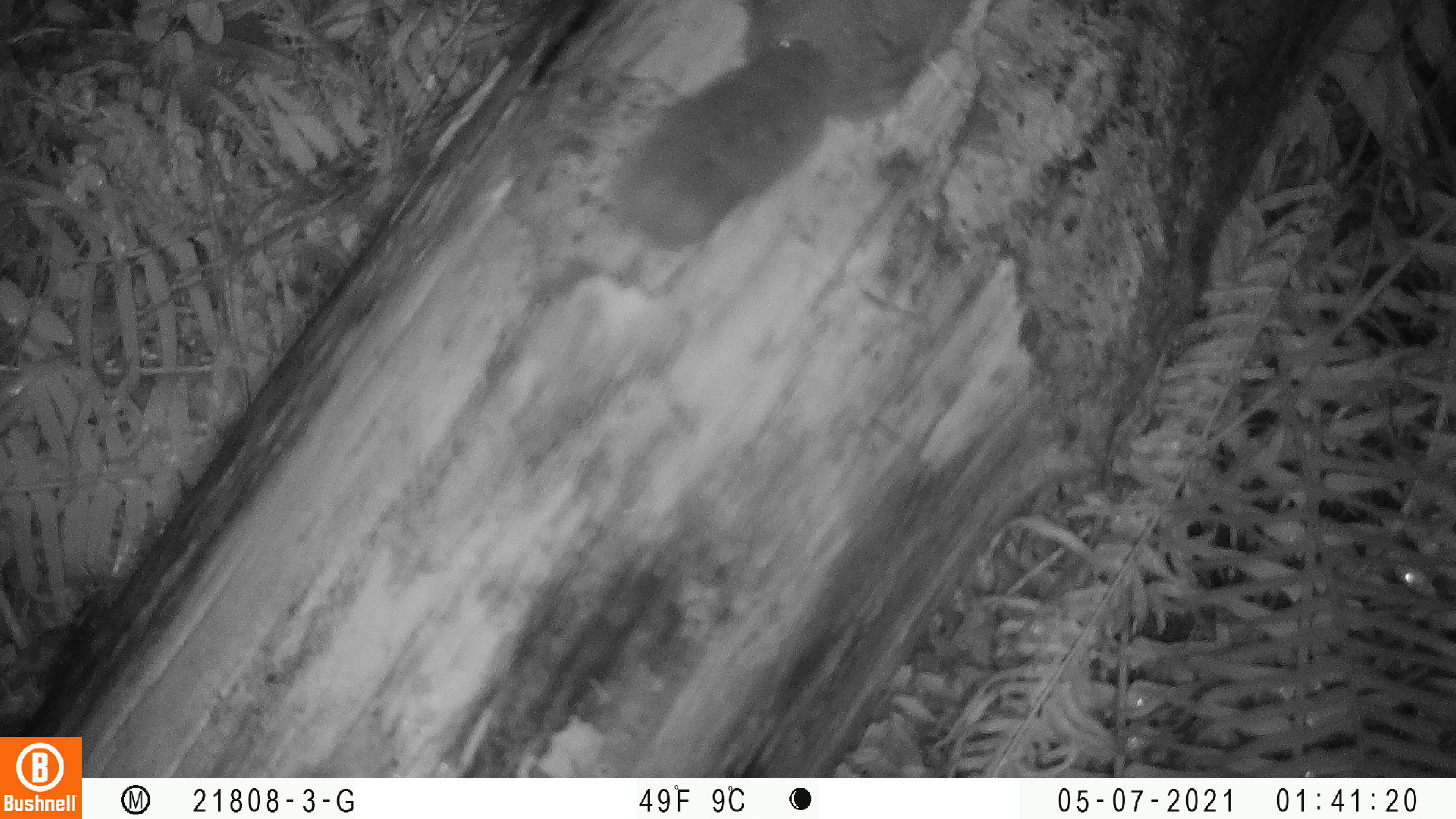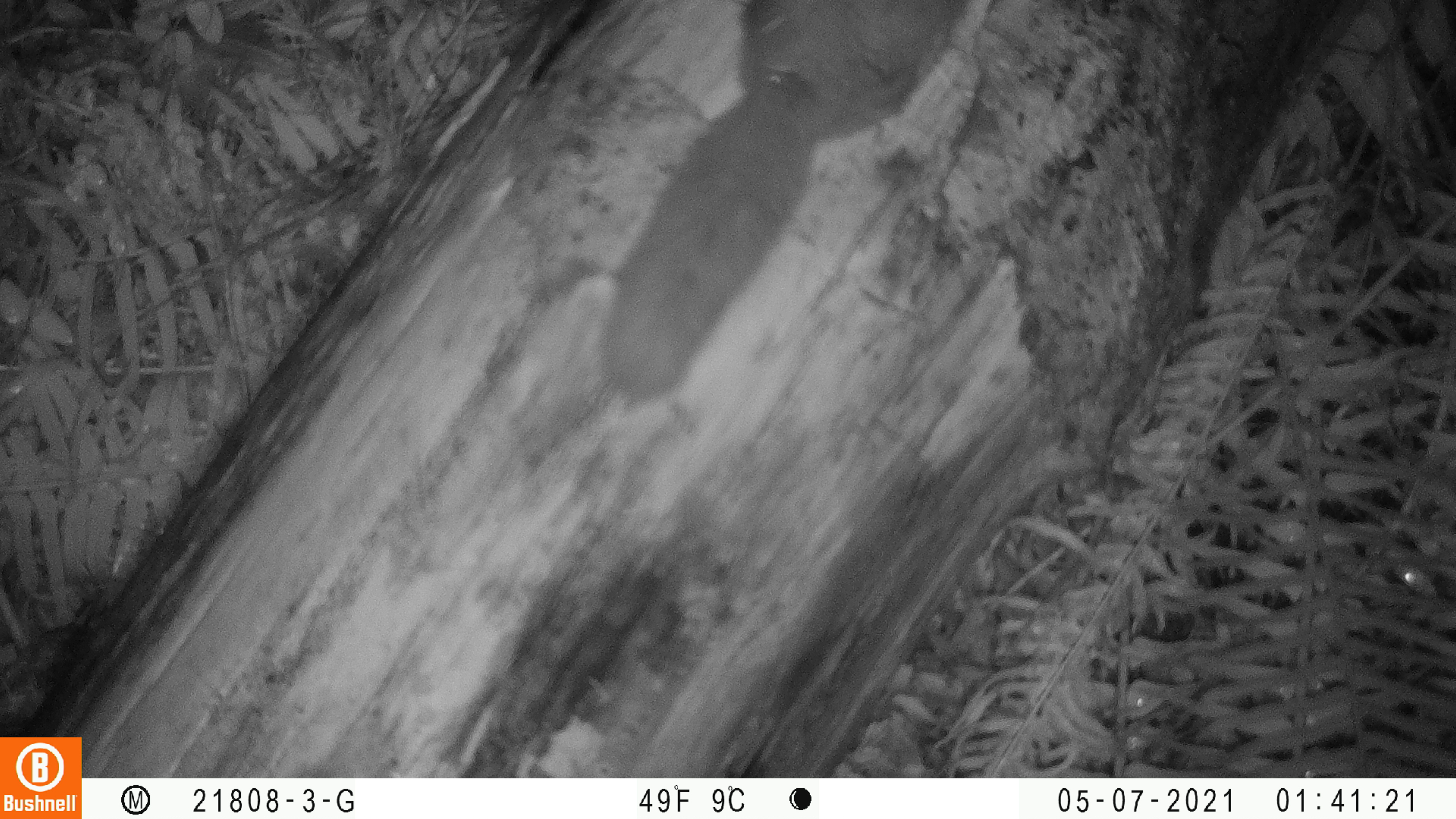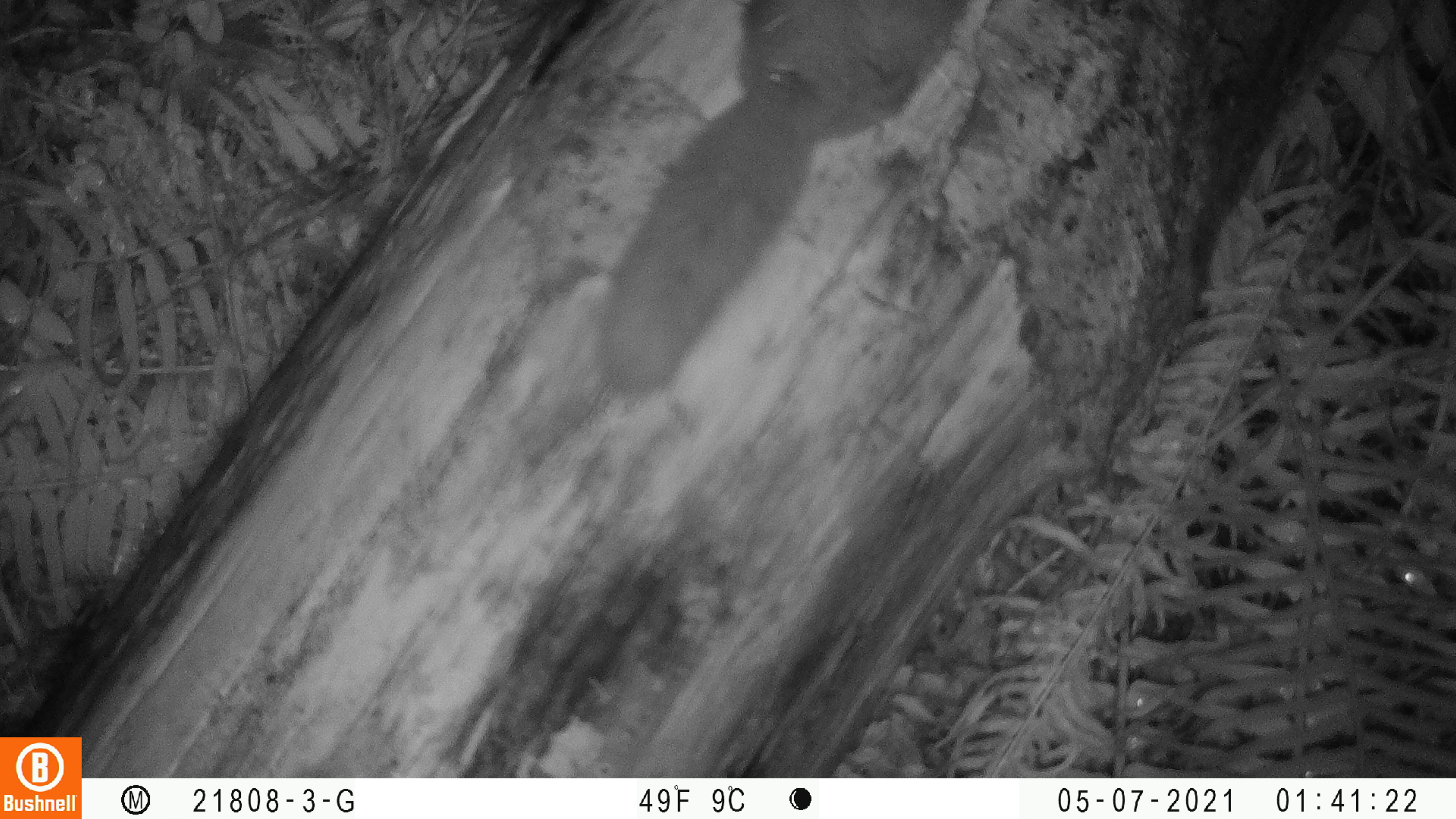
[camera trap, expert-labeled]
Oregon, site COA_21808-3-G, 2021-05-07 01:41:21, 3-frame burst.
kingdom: Animalia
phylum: Chordata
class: Mammalia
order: Rodentia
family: Sciuridae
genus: Glaucomys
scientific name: Glaucomys oregonensis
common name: humboldt's flying squirrel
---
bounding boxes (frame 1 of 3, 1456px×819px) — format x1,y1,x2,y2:
humboldt's flying squirrel: 615,3,976,254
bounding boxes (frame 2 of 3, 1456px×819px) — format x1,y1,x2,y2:
humboldt's flying squirrel: 598,1,981,411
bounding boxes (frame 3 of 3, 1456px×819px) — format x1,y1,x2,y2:
humboldt's flying squirrel: 597,6,969,397